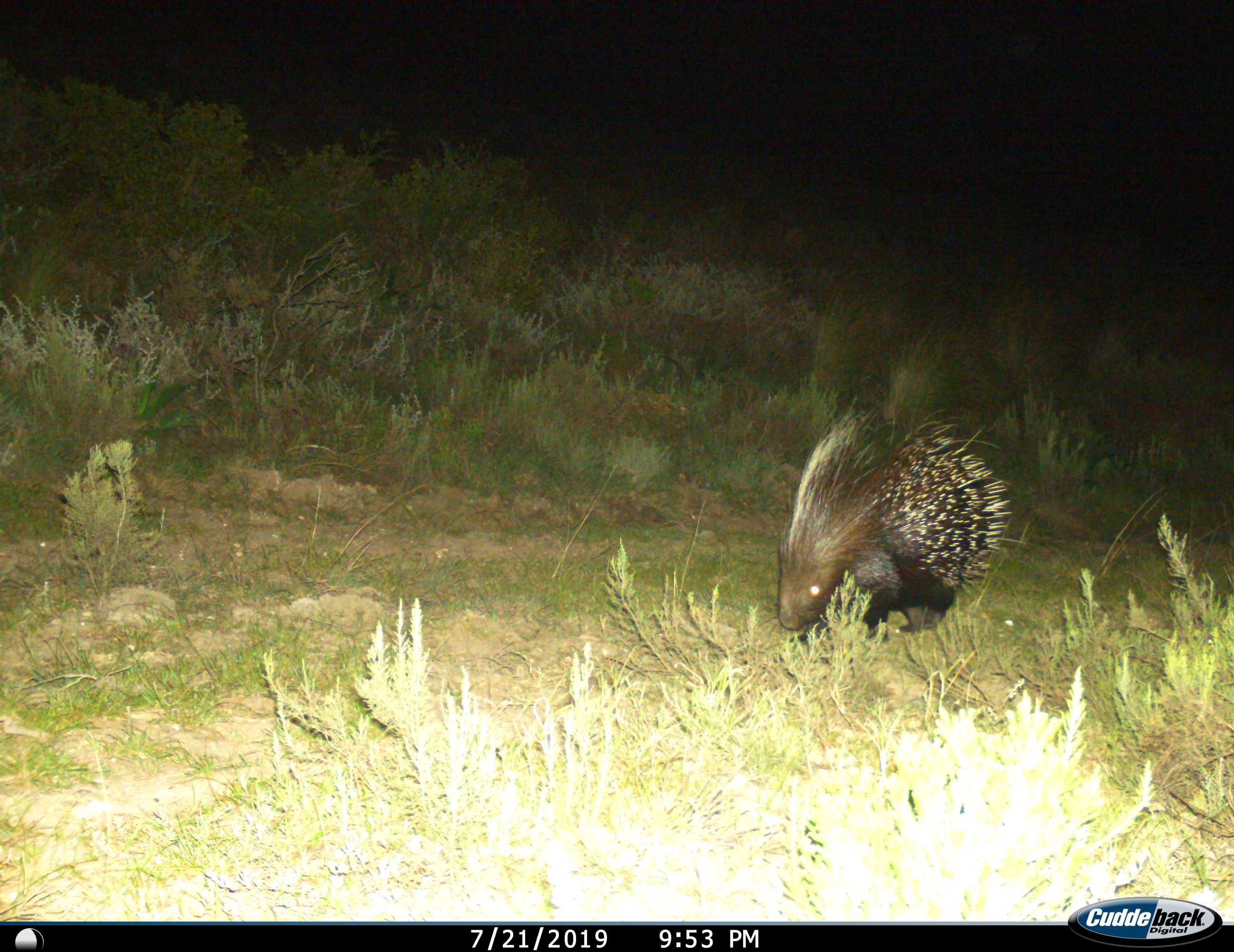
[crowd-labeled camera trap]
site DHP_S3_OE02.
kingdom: Animalia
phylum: Chordata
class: Mammalia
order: Rodentia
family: Hystricidae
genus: Hystrix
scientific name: Hystrix cristata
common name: crested porcupine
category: porcupine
Porcupine (crested porcupine) (Hystrix cristata), count 1. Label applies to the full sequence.